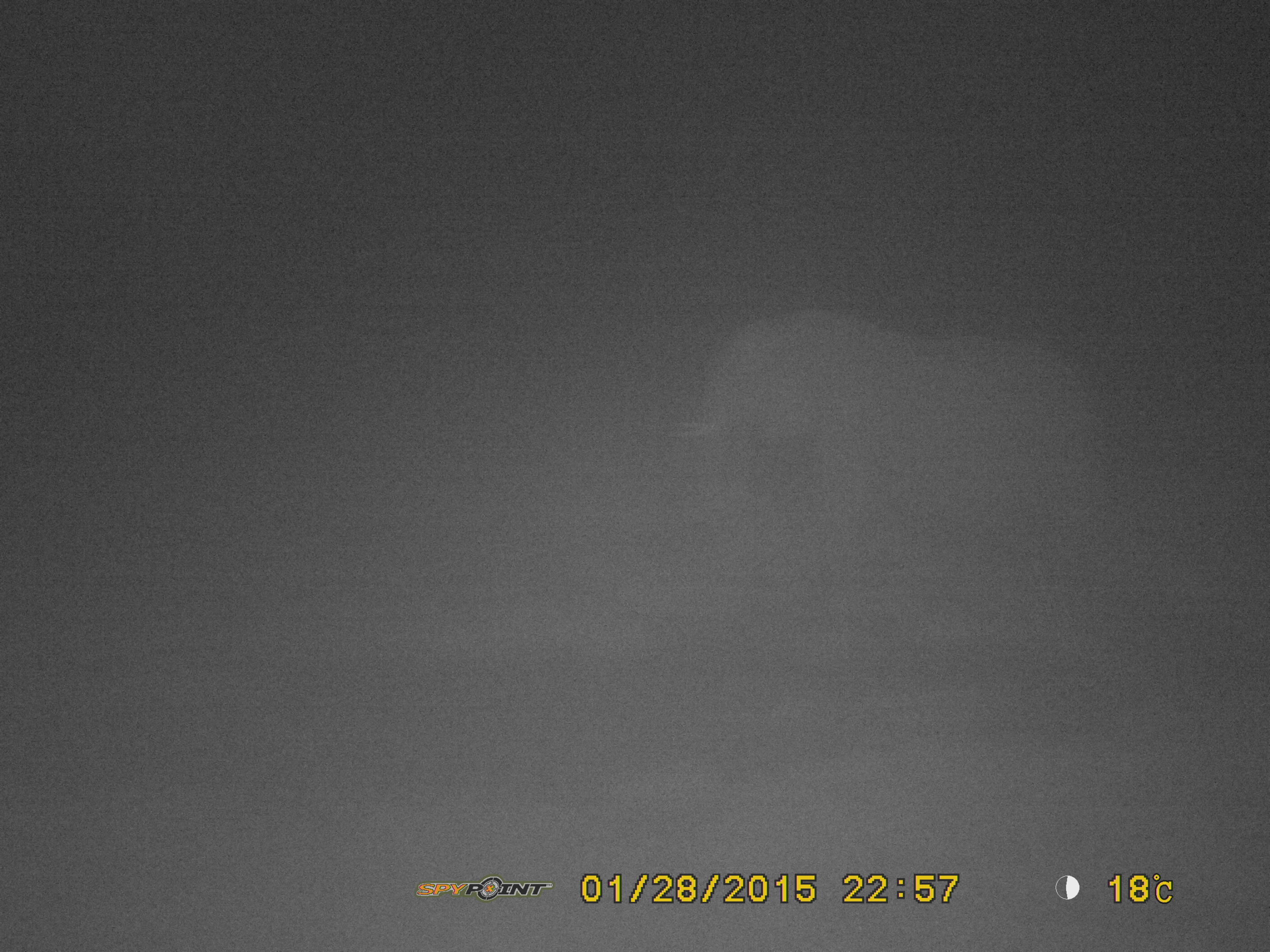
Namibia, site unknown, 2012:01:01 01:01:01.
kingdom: Animalia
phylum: Chordata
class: Mammalia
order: Proboscidea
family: Elephantidae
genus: Loxodonta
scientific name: Loxodonta africana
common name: african elephant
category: loxodanta africana